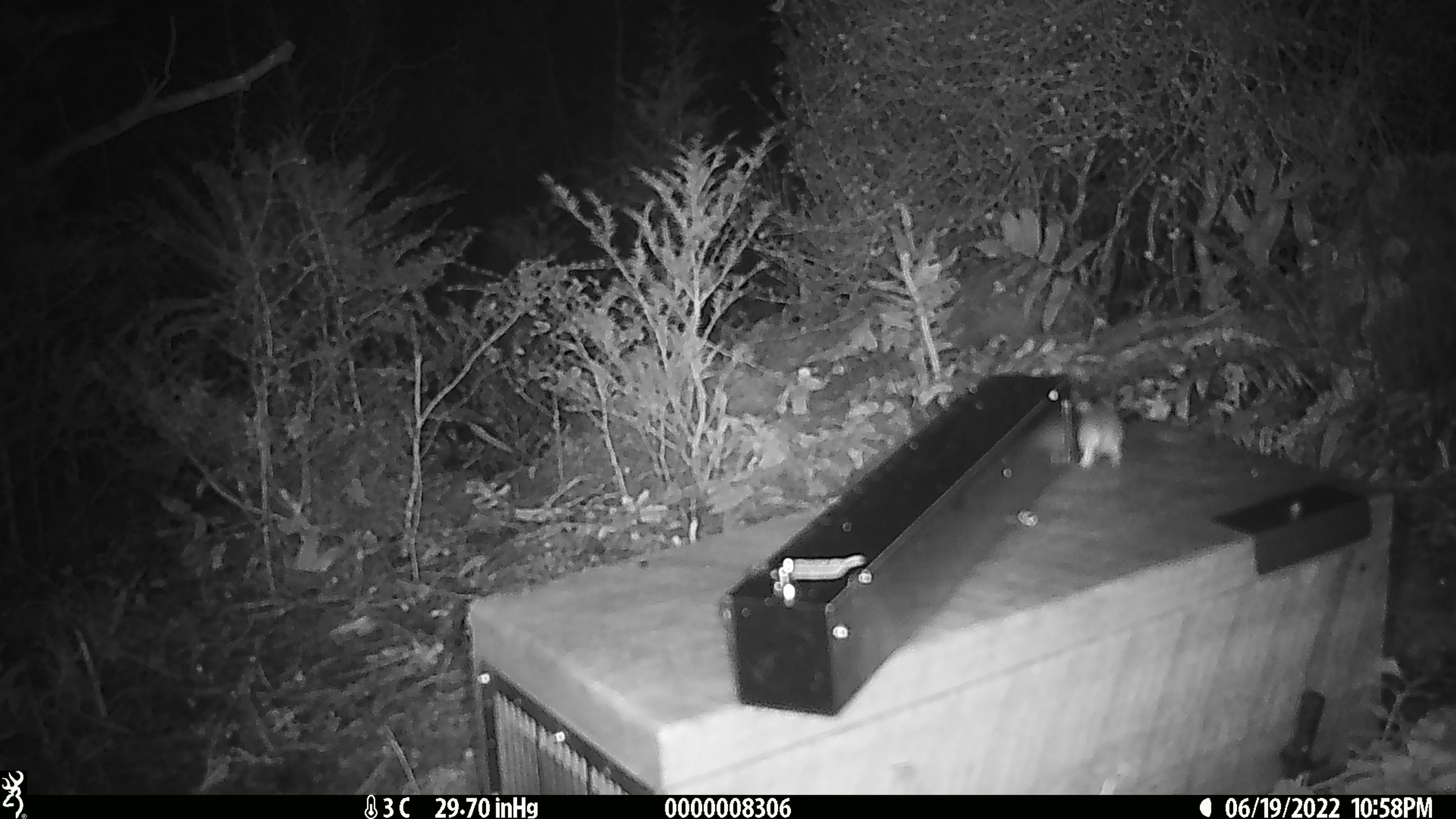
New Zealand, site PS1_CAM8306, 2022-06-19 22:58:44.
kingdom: Animalia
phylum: Chordata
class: Mammalia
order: Rodentia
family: Muridae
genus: Mus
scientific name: Mus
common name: mouse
Mouse (Mus).